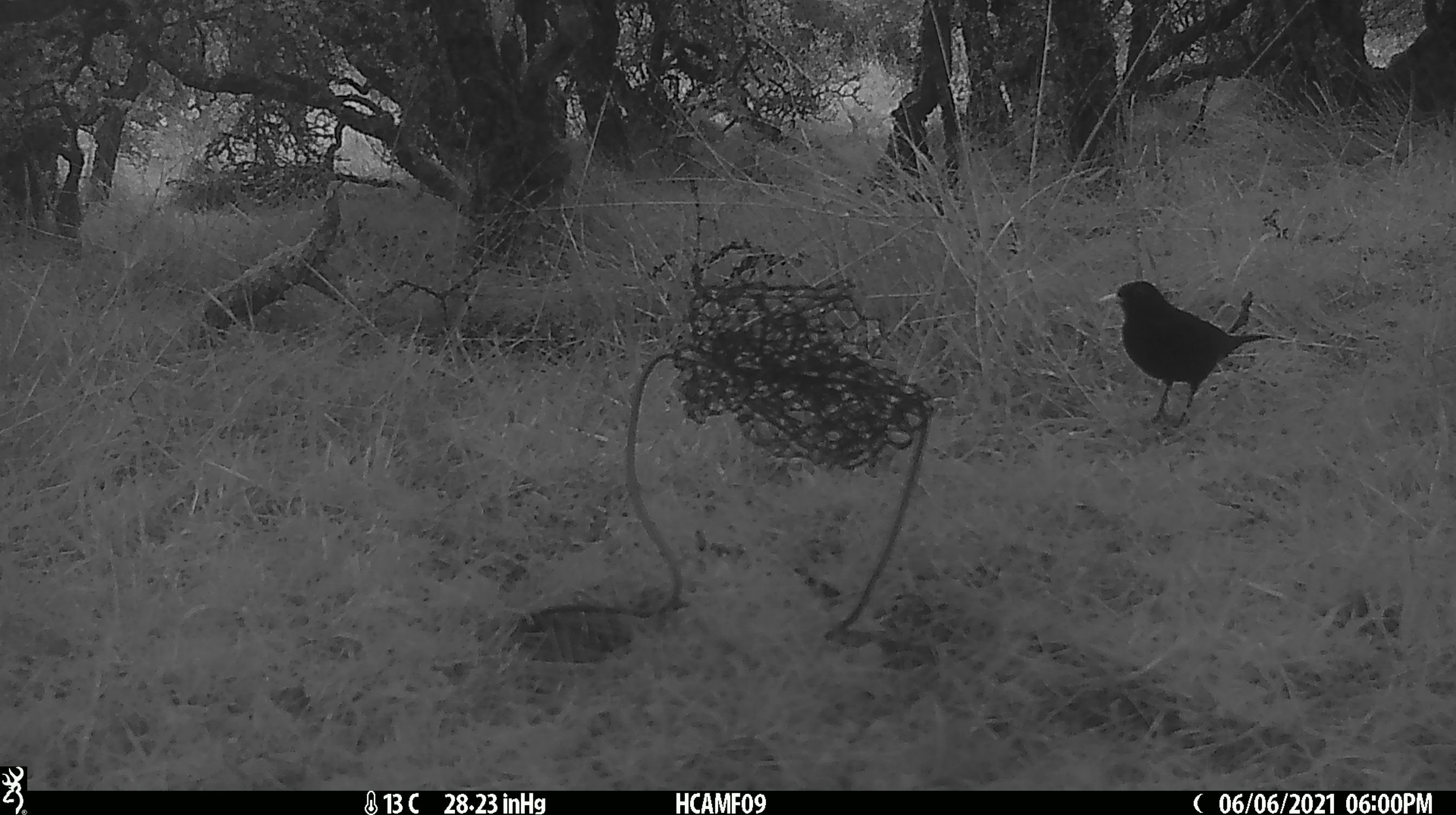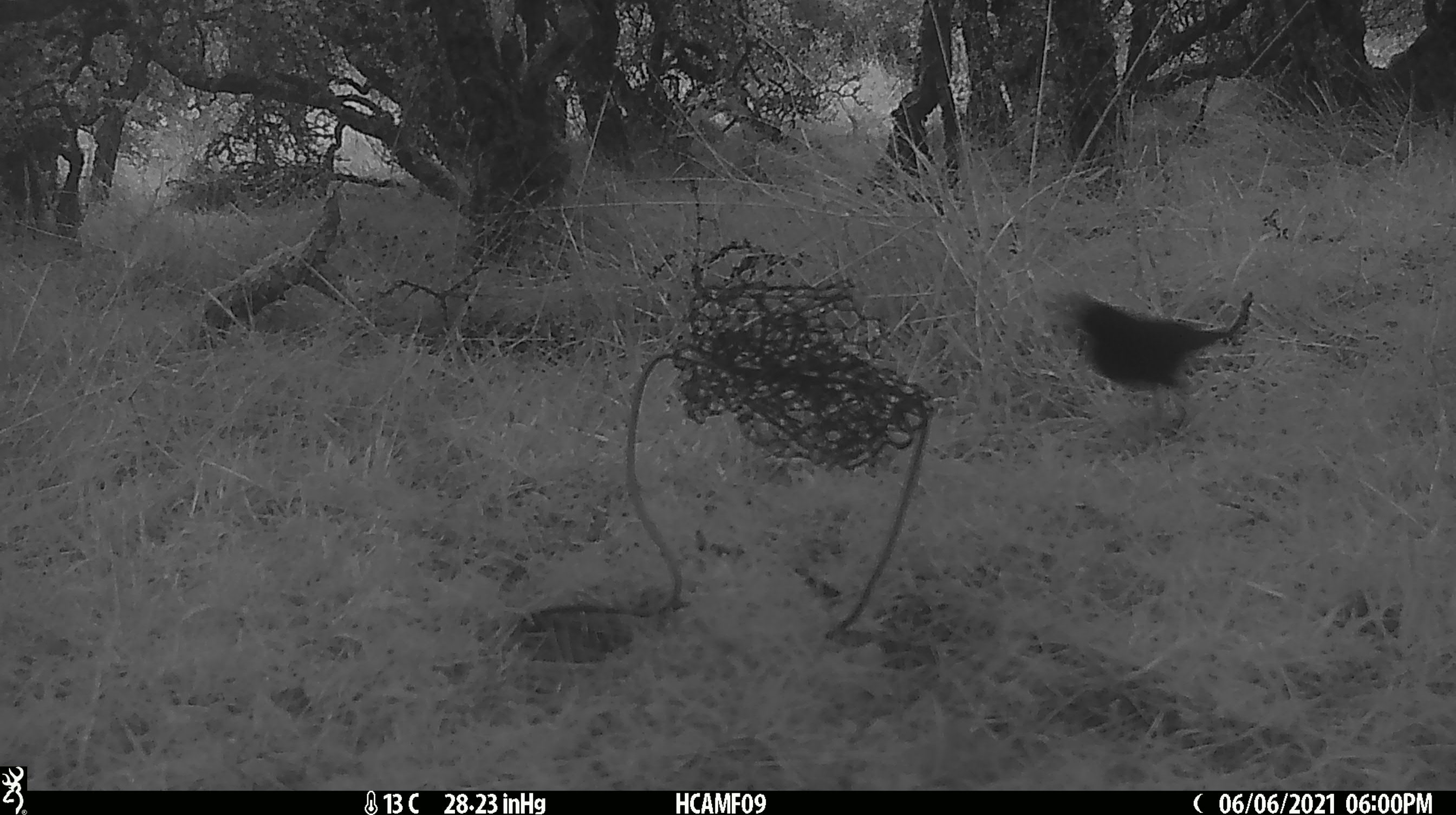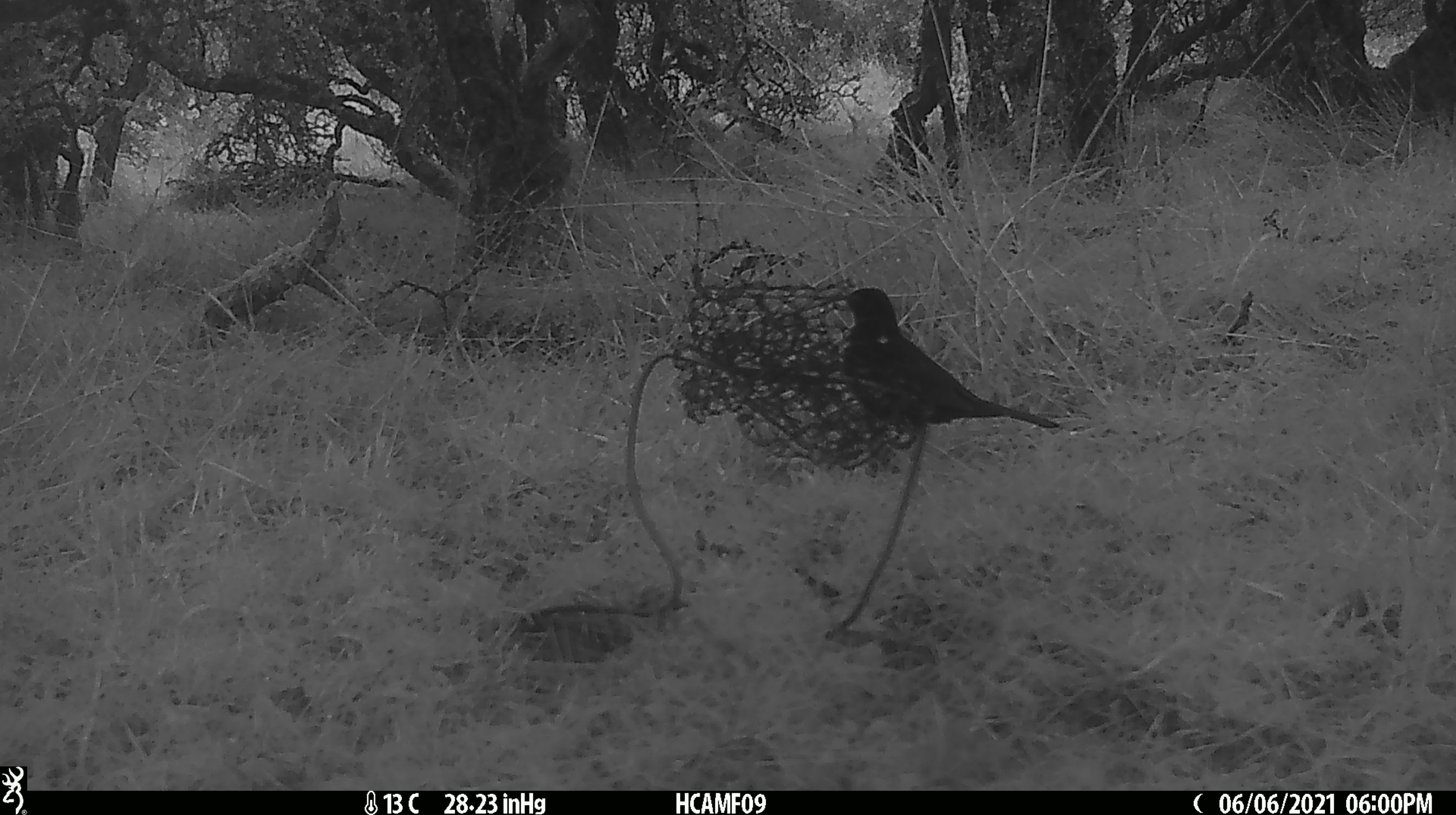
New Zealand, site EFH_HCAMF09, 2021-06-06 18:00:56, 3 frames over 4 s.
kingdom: Animalia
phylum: Chordata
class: Aves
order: Passeriformes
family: Turdidae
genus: Turdus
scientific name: Turdus merula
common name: eurasian blackbird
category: blackbird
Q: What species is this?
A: Blackbird (eurasian blackbird) (Turdus merula).